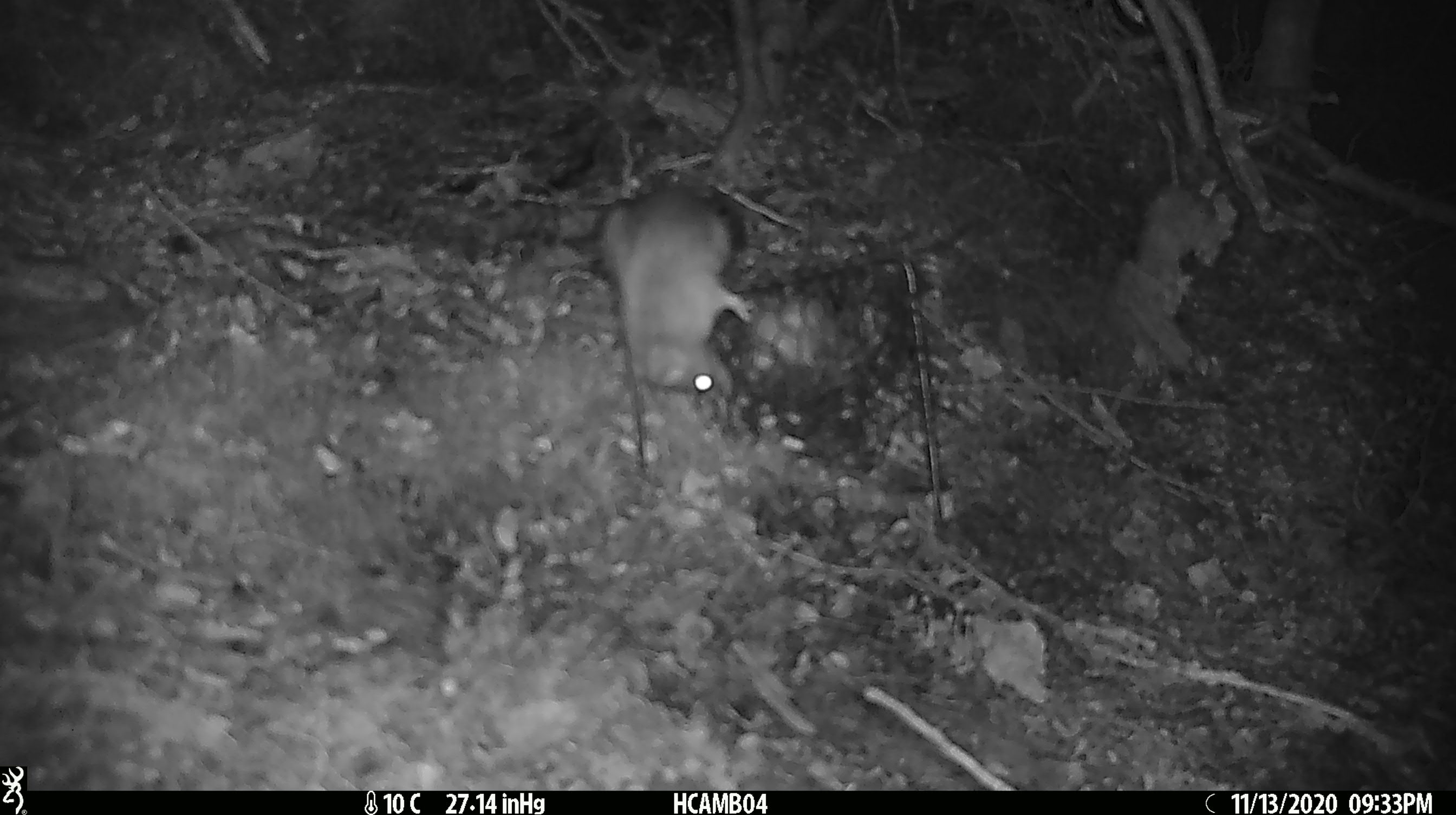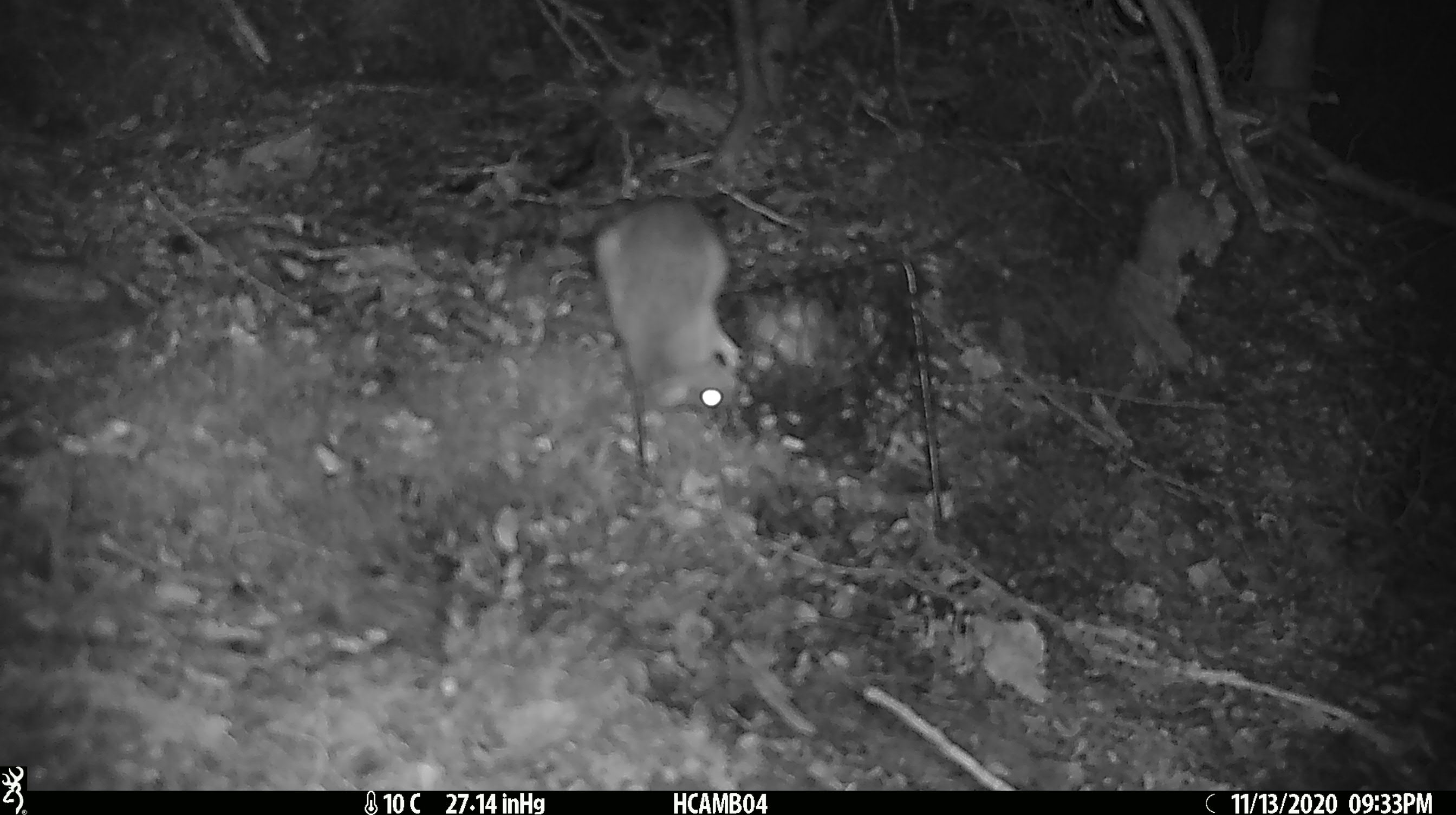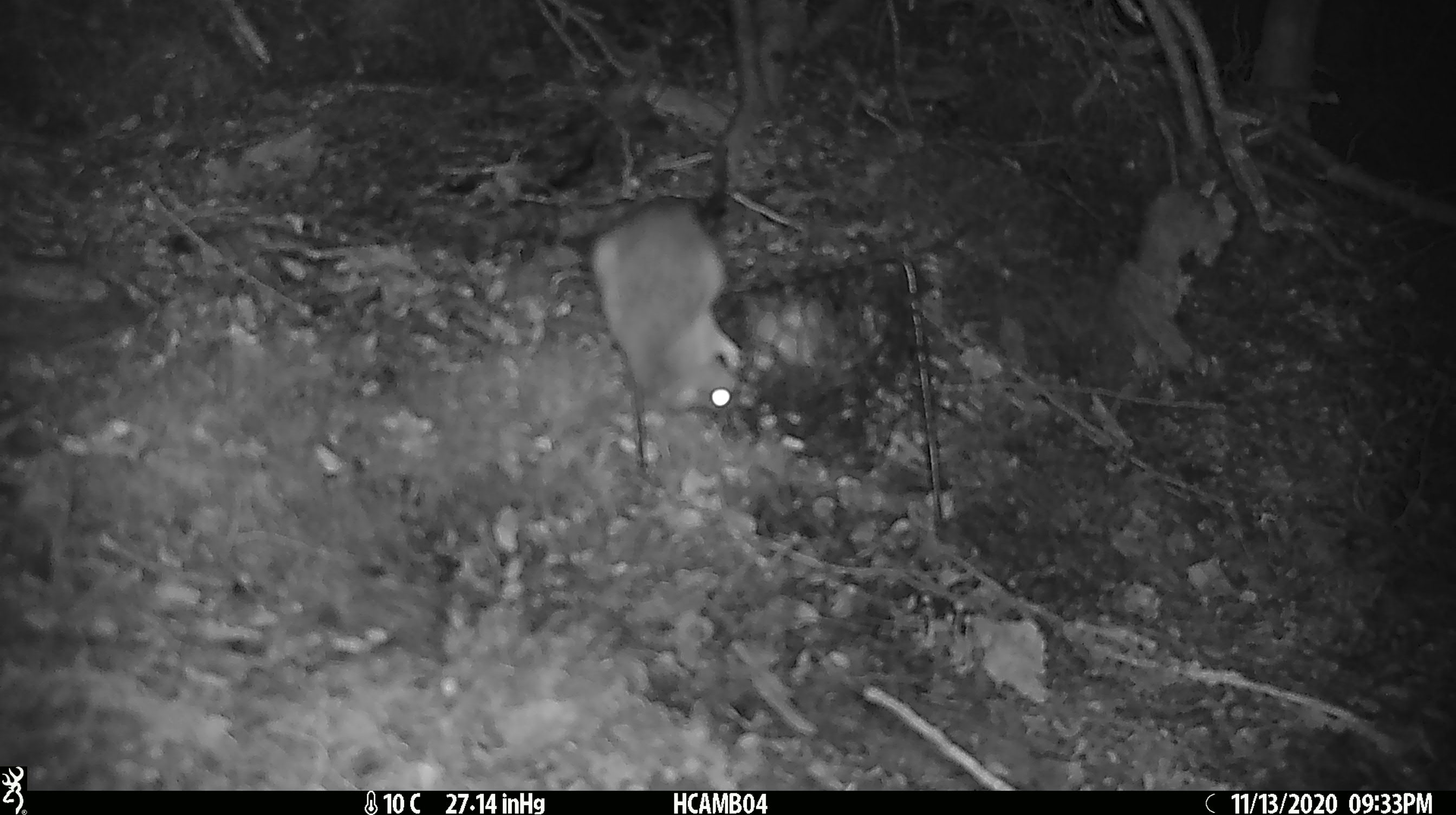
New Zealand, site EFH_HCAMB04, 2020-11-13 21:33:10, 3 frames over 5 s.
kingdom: Animalia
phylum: Chordata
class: Mammalia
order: Rodentia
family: Muridae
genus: Rattus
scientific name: Rattus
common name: rat